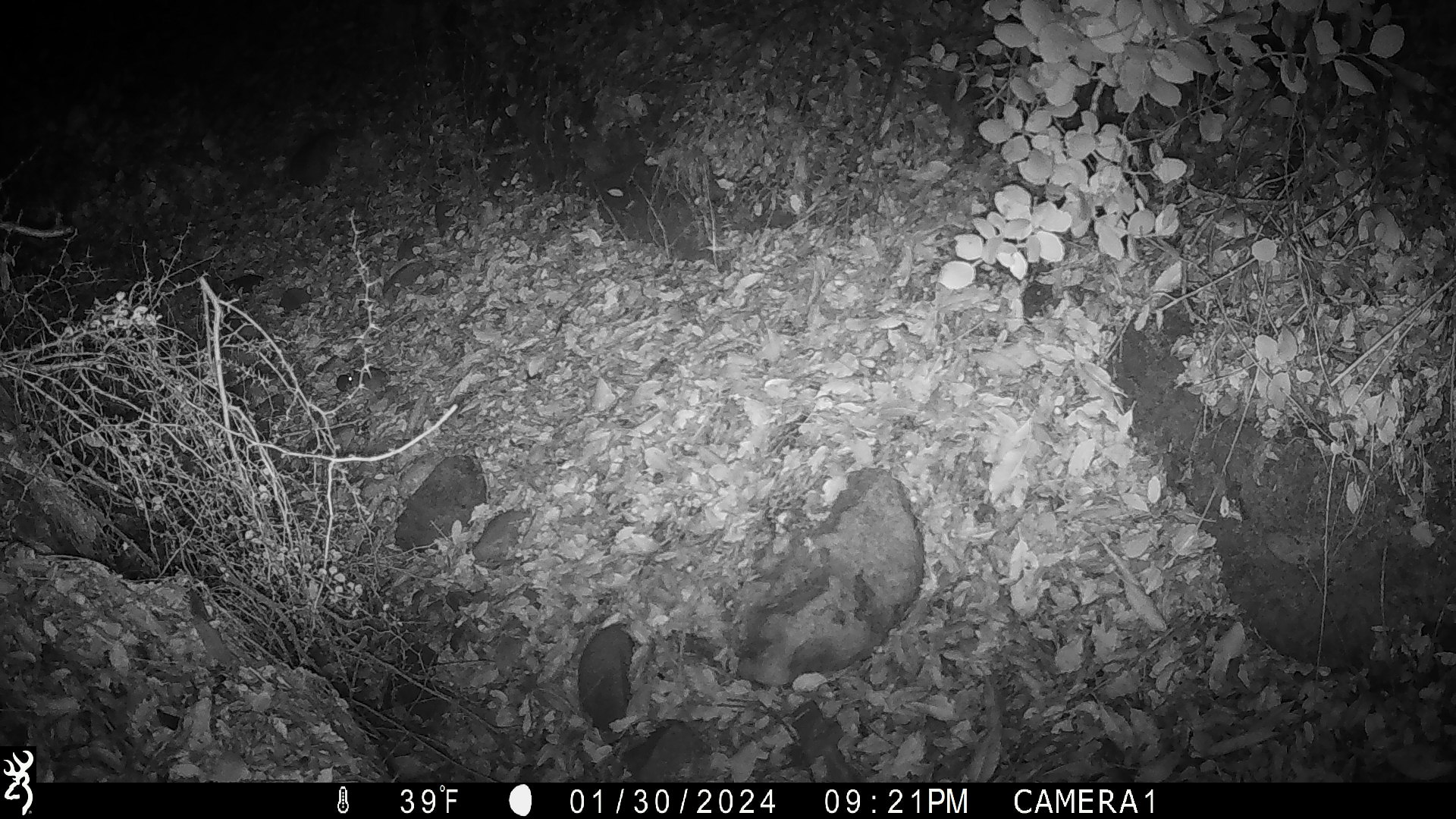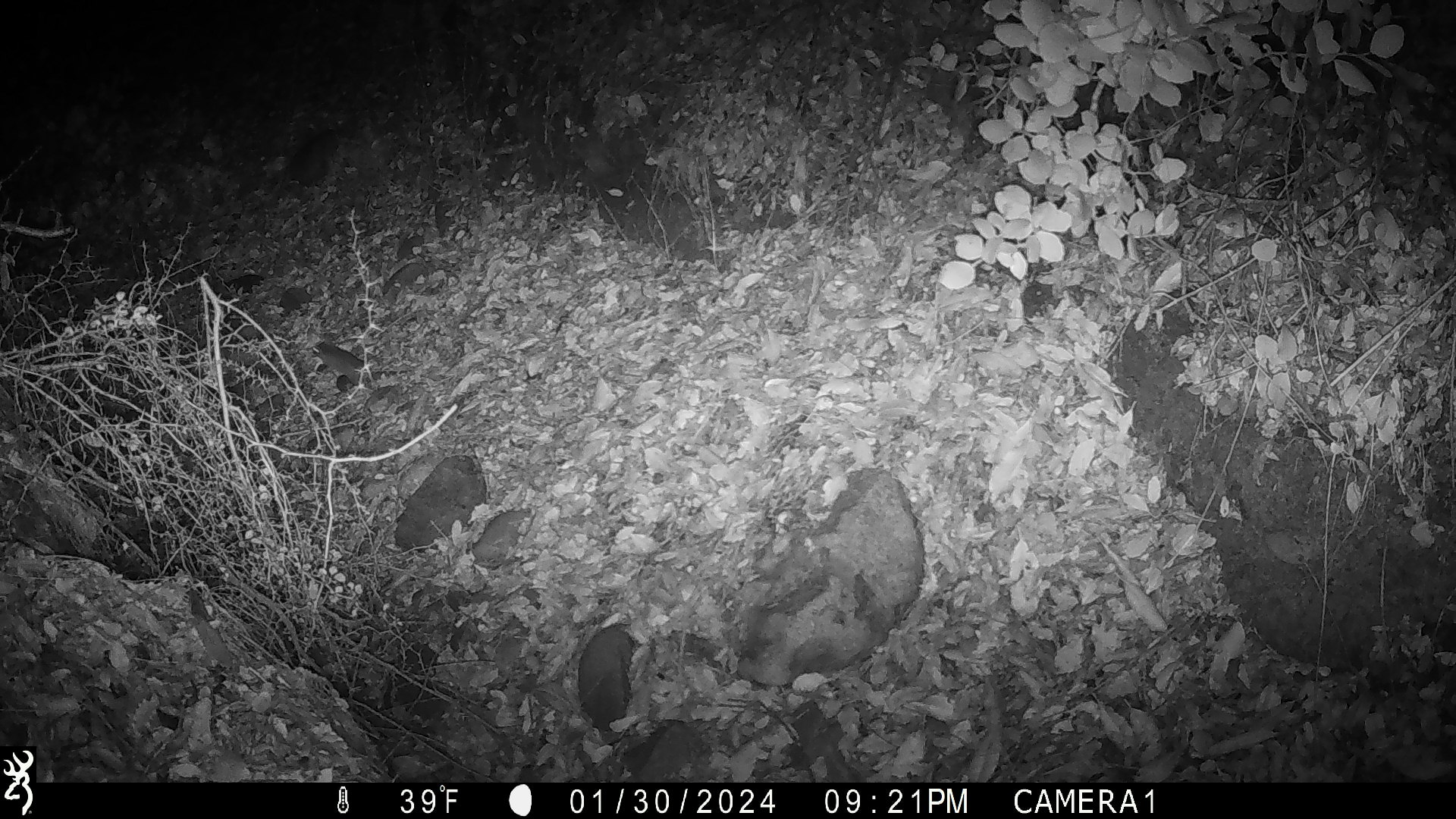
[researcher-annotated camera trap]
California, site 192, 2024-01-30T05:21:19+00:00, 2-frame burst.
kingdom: Animalia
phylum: Chordata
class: Mammalia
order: Rodentia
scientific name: Rodentia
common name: mouse or rat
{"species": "mouse or rat (Rodentia)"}